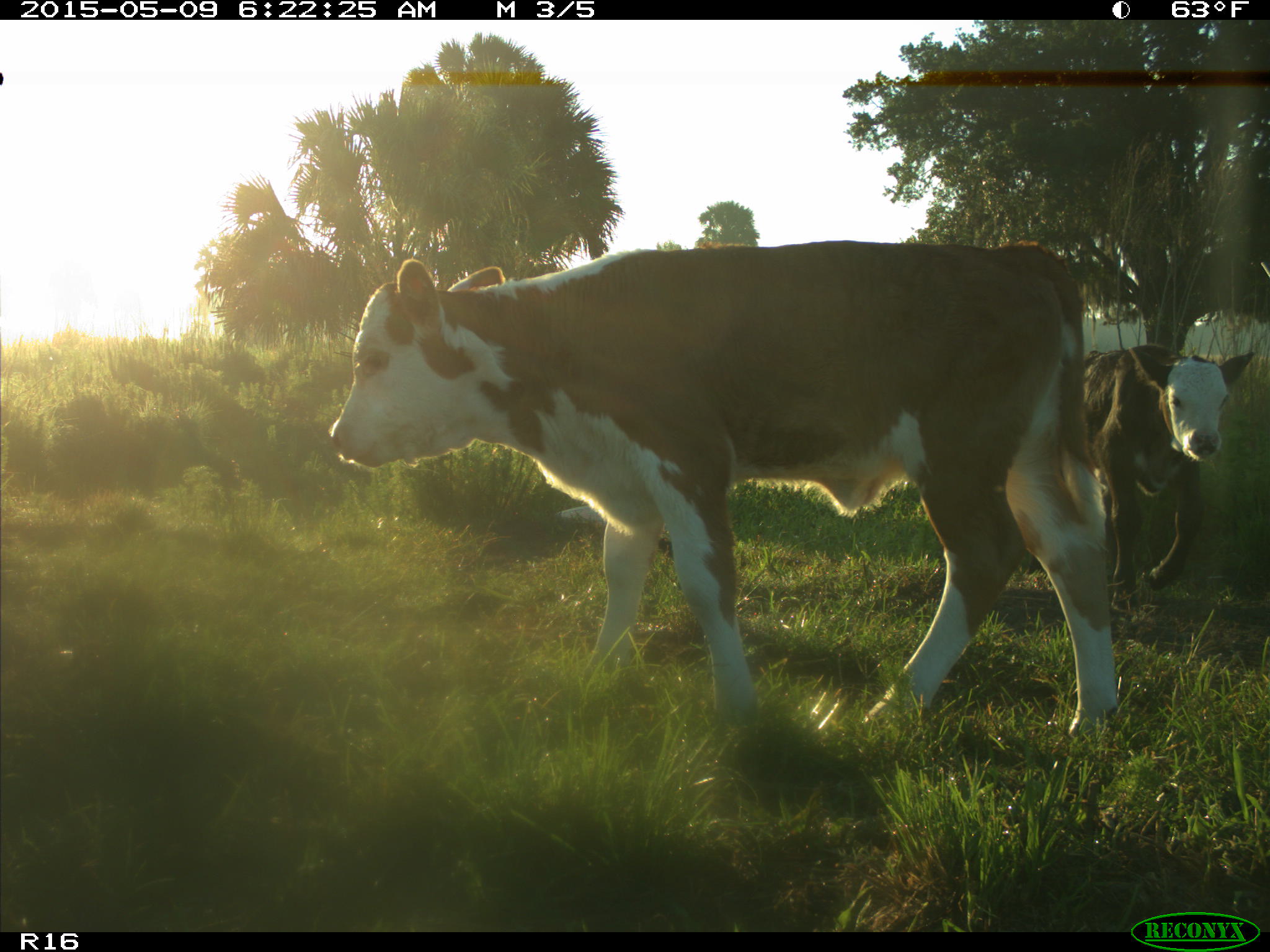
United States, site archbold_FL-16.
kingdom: Animalia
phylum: Chordata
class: Mammalia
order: Artiodactyla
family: Bovidae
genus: Bos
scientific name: Bos taurus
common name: domestic cow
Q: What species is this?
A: Bos taurus (domestic cow).